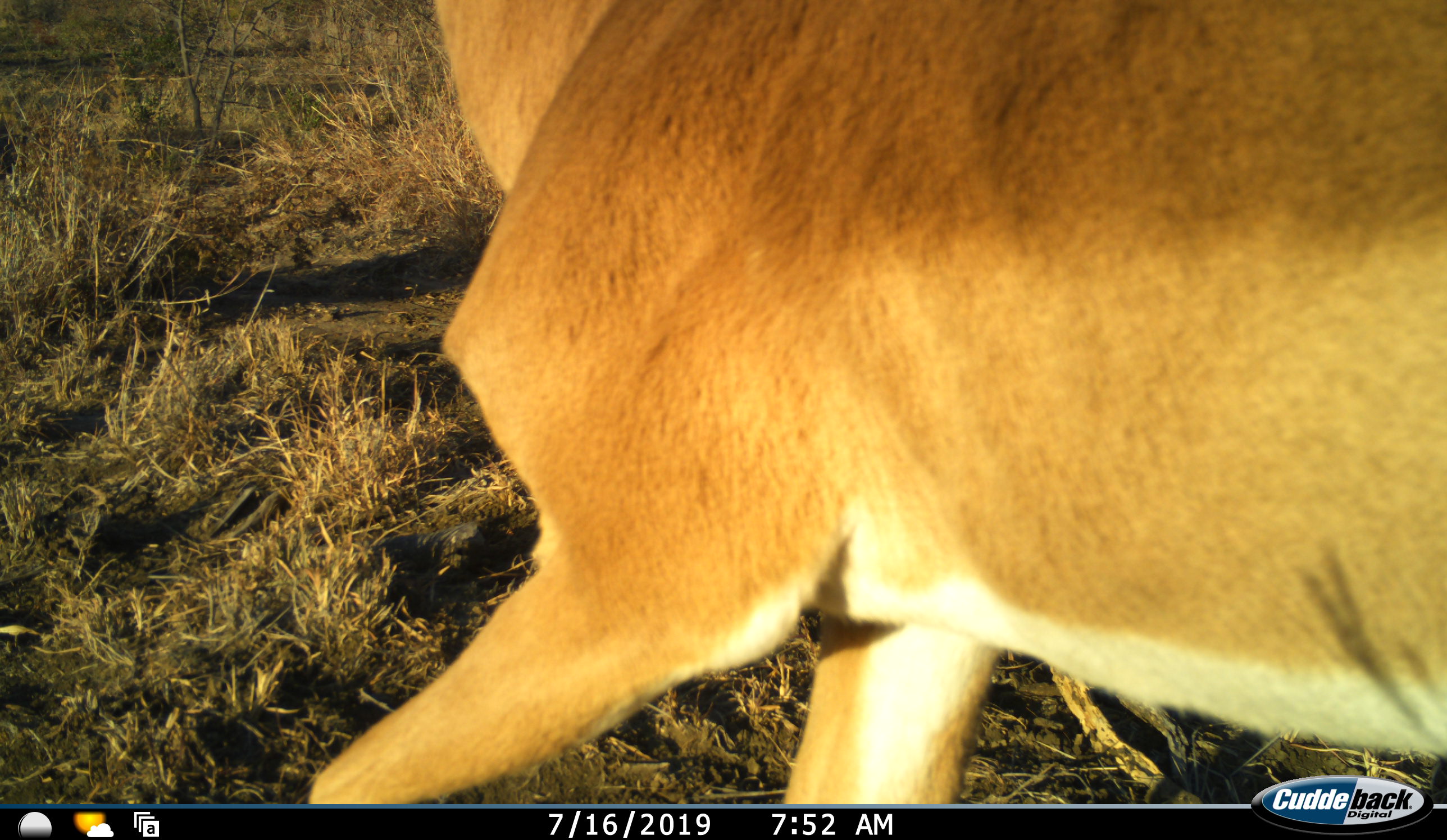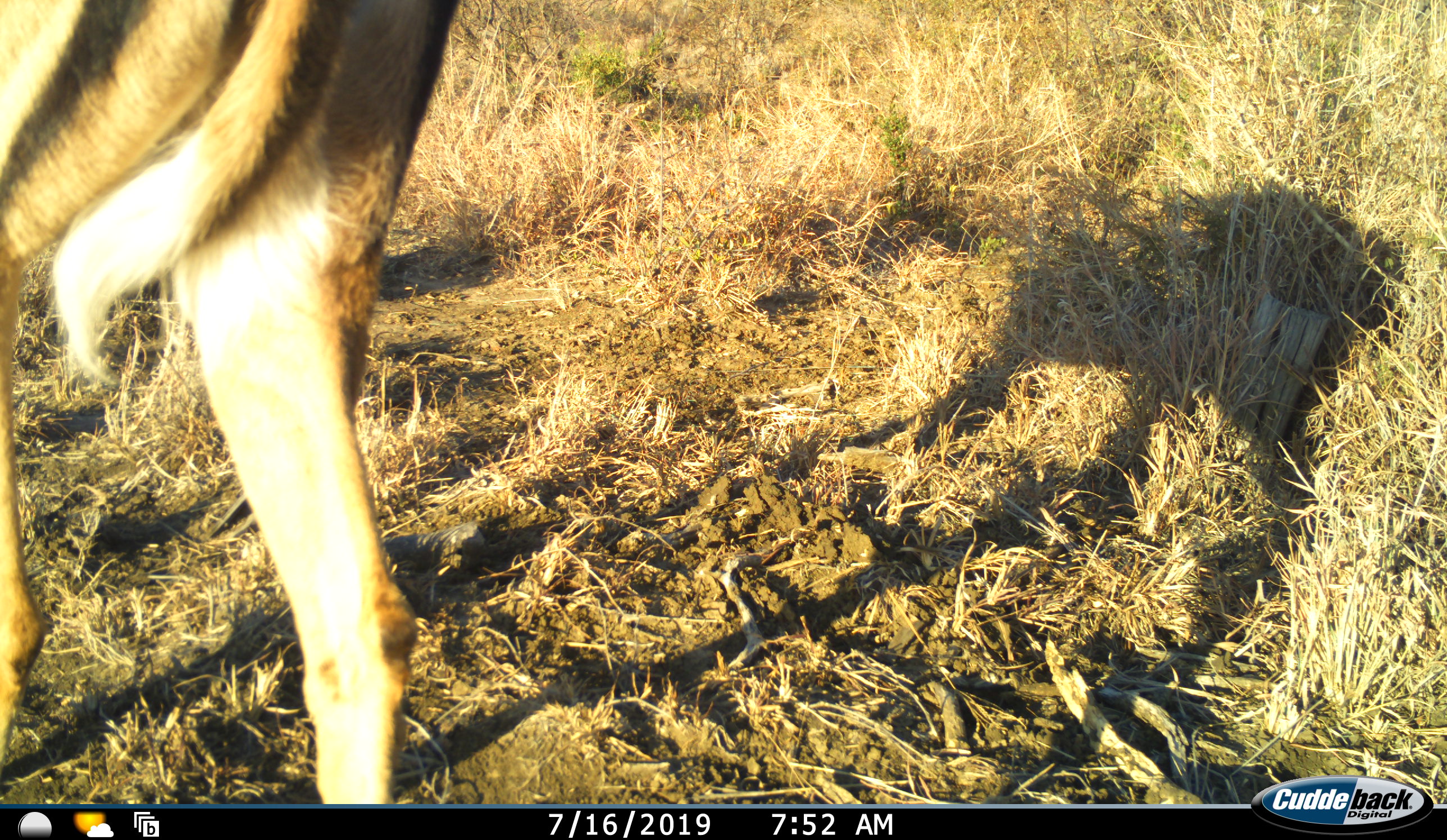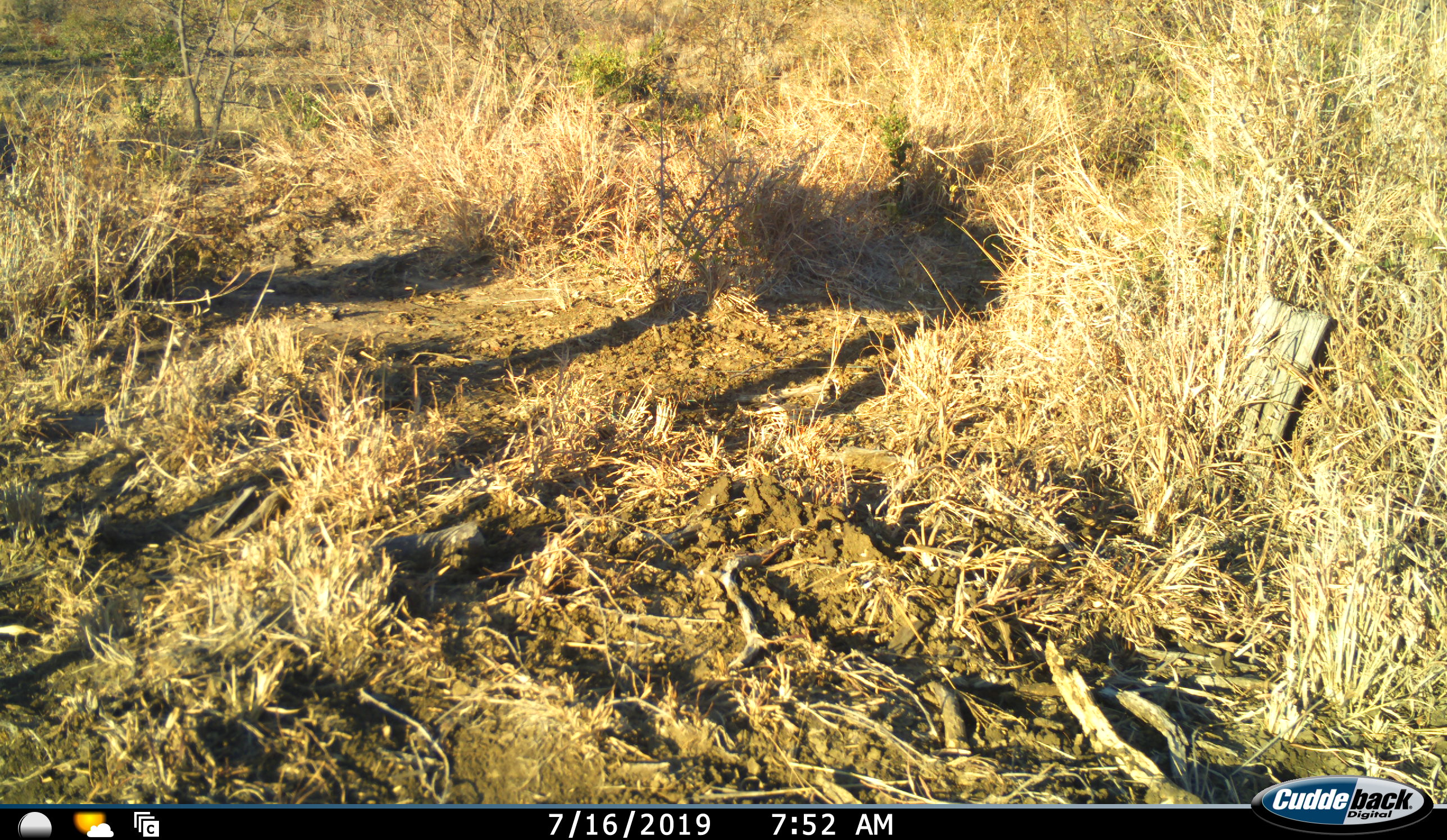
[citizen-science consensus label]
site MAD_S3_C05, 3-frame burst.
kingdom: Animalia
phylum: Chordata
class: Mammalia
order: Artiodactyla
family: Bovidae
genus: Aepyceros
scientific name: Aepyceros melampus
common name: impala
Impala (Aepyceros melampus), count 1. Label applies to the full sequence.